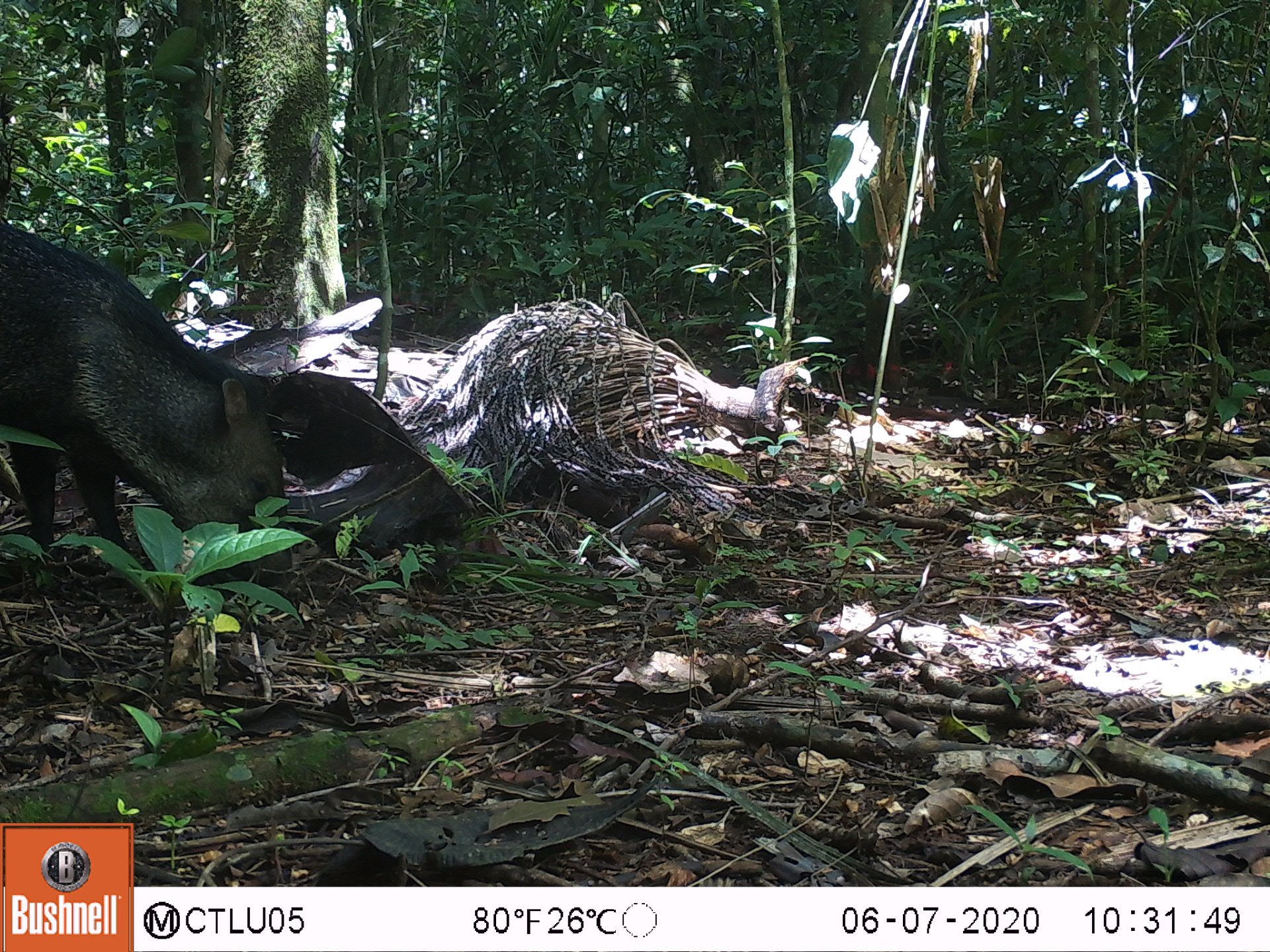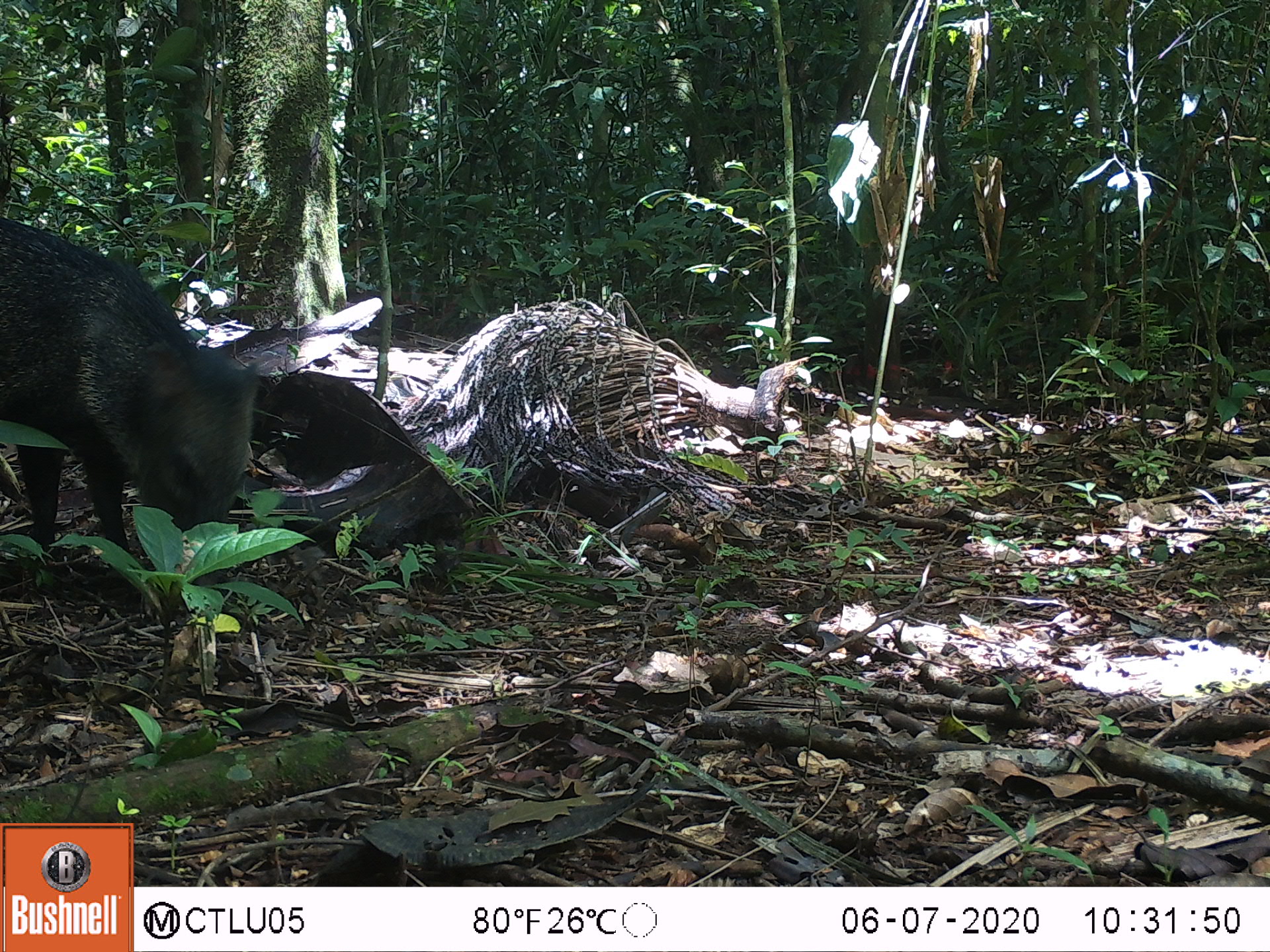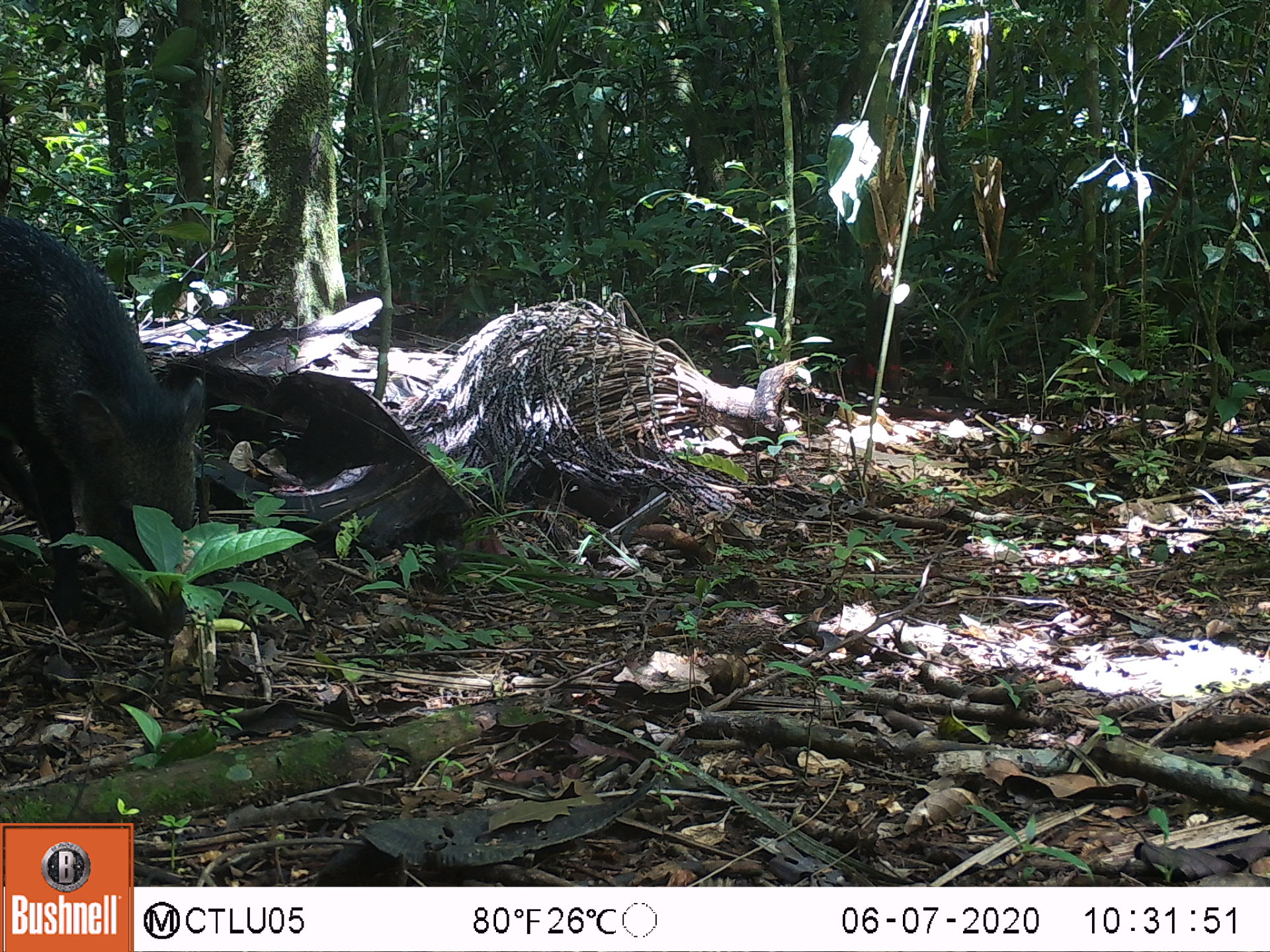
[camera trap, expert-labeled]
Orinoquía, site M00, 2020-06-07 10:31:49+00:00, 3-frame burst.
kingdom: Animalia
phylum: Chordata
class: Mammalia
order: Artiodactyla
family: Tayassuidae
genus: Pecari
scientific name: Pecari tajacu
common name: collared peccary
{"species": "collared peccary (Pecari tajacu)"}